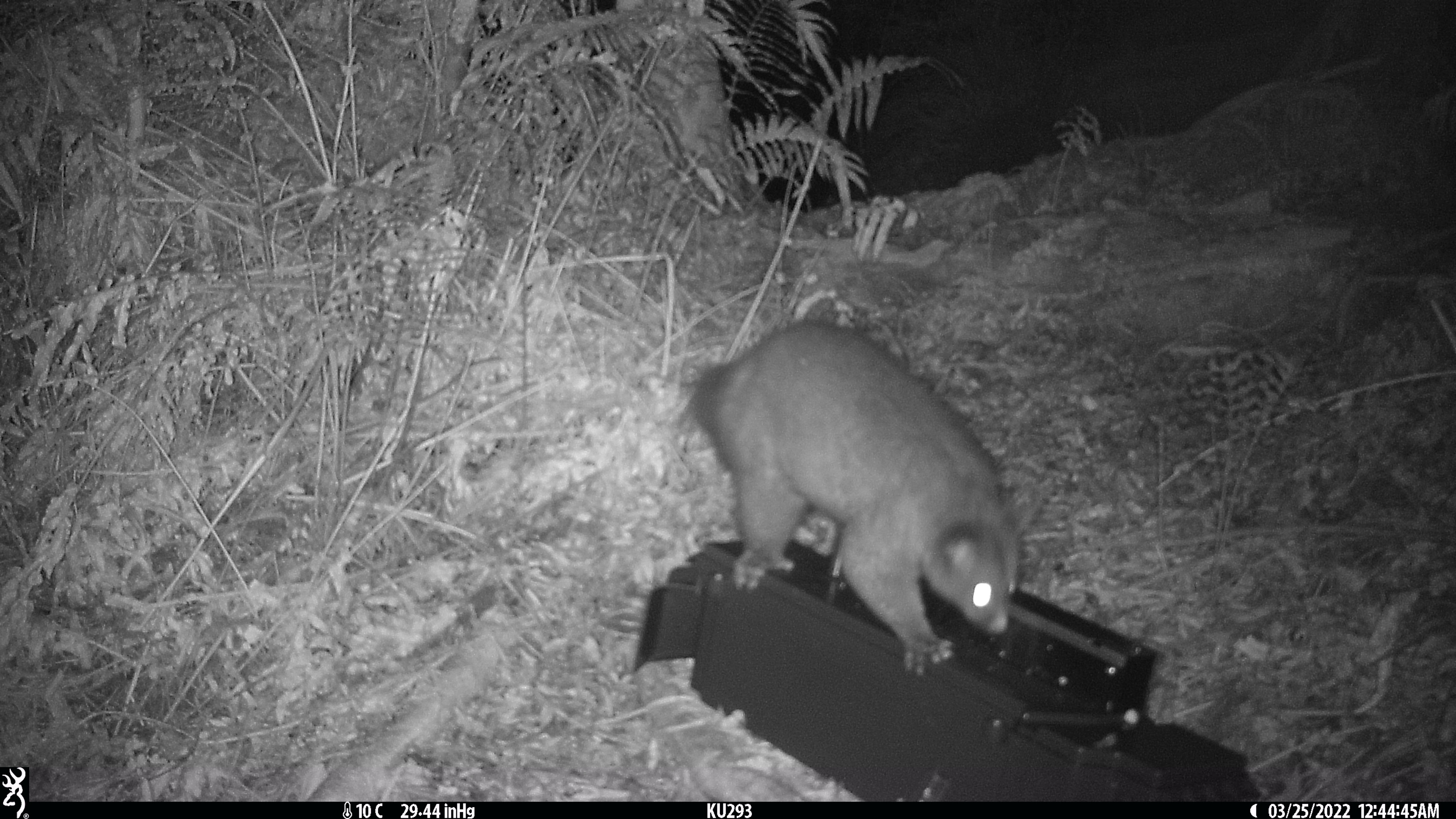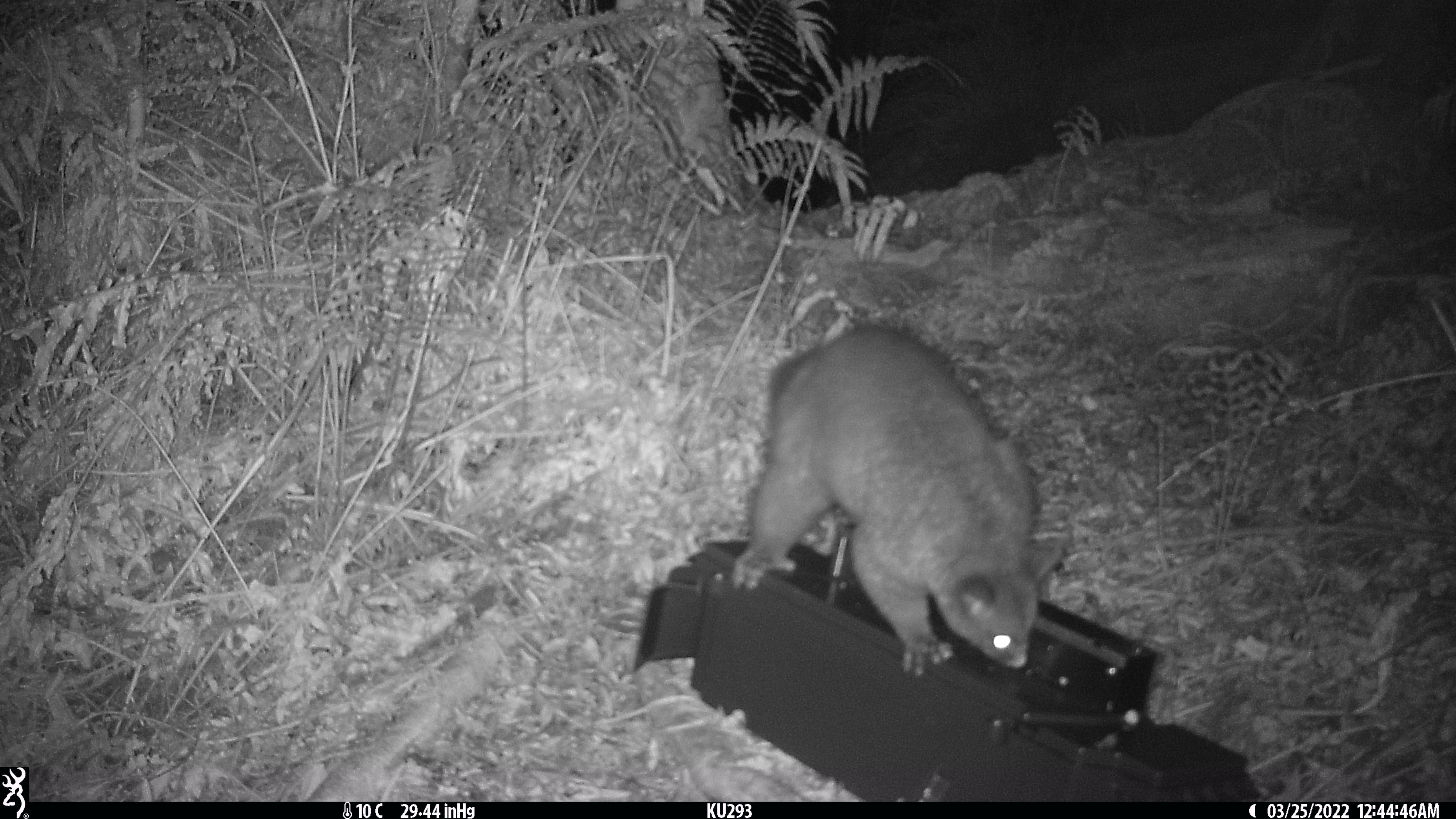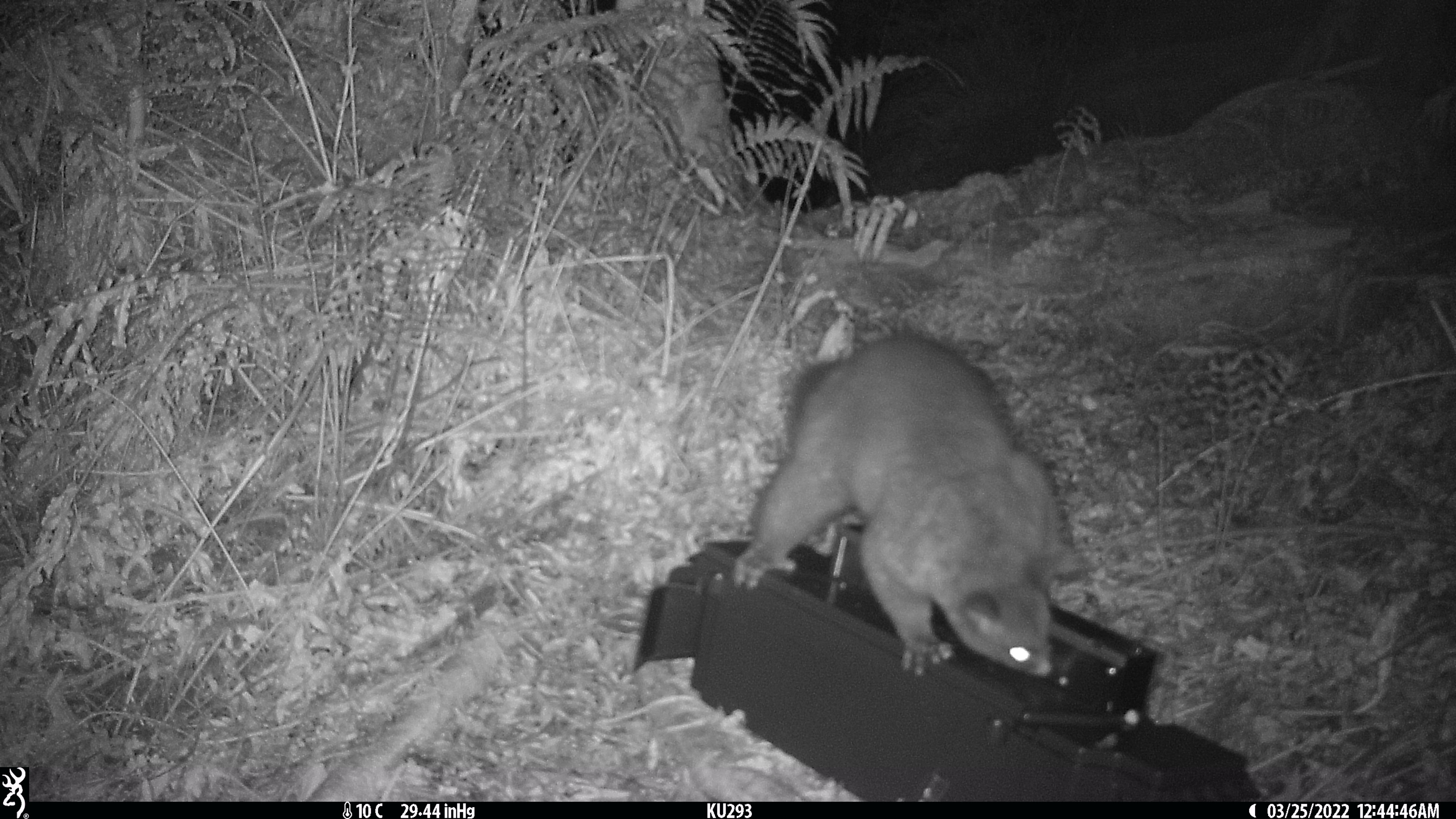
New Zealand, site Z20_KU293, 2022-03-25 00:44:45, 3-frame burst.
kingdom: Animalia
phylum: Chordata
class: Mammalia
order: Diprotodontia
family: Phalangeridae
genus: Trichosurus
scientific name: Trichosurus vulpecula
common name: common brushtail possum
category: possum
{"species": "possum (common brushtail possum) (Trichosurus vulpecula)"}